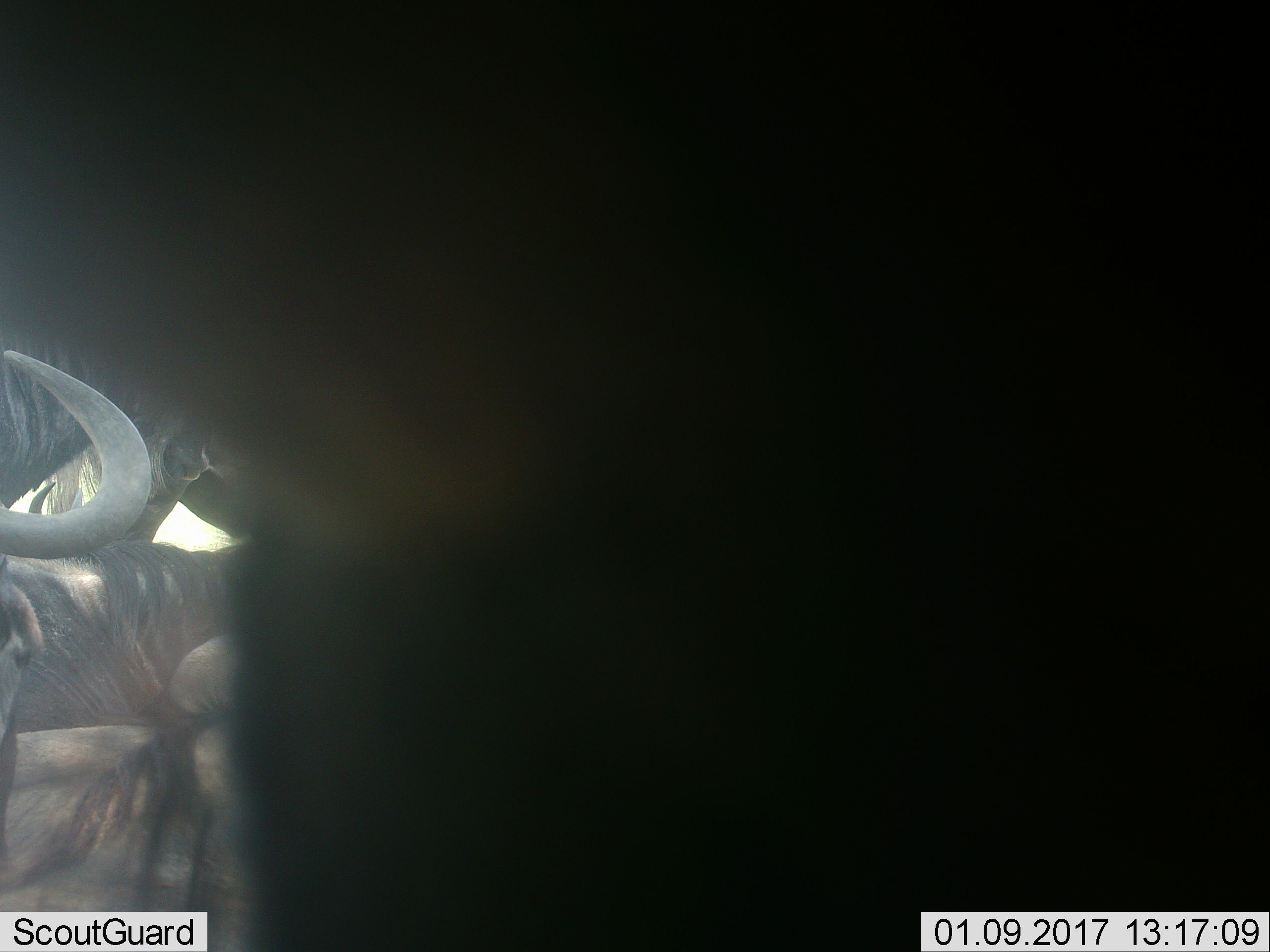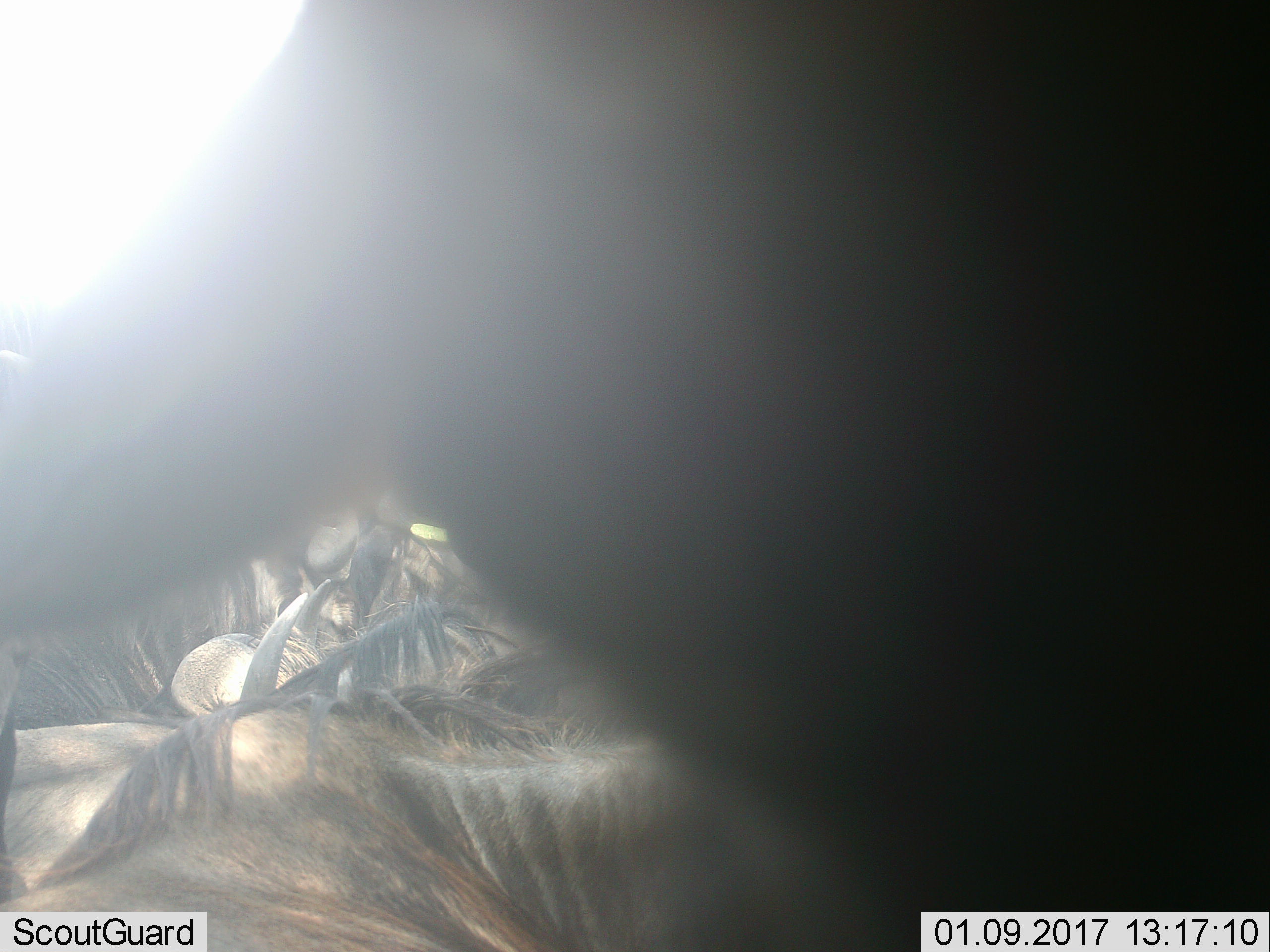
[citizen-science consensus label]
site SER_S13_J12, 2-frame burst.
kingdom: Animalia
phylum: Chordata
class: Mammalia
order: Artiodactyla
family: Bovidae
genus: Connochaetes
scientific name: Connochaetes taurinus taurinus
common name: blue wildebeest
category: wildebeestblue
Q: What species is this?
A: Wildebeestblue (blue wildebeest) (Connochaetes taurinus taurinus).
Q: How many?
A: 3.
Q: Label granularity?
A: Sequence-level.